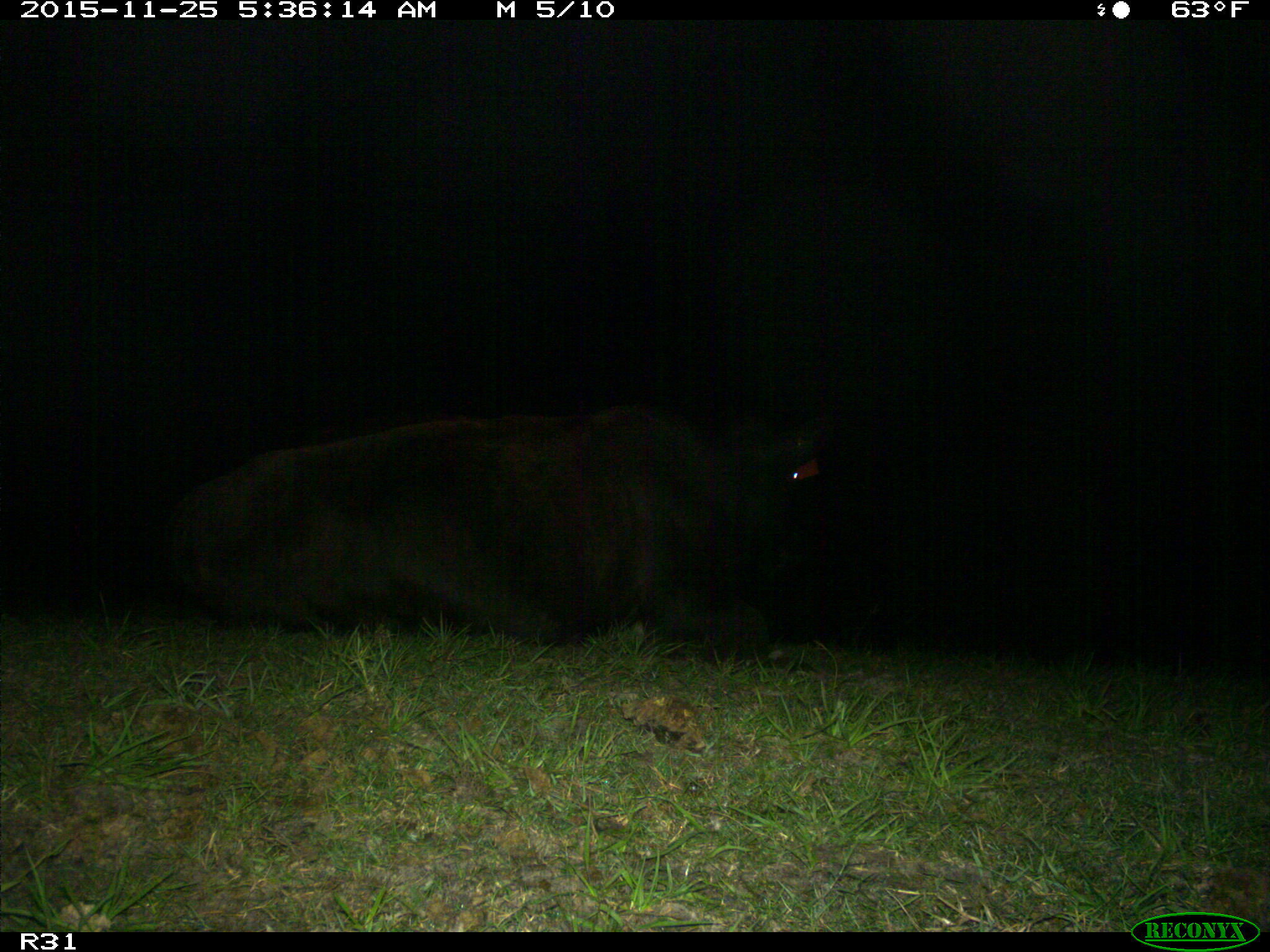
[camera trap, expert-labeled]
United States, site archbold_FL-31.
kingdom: Animalia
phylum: Chordata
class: Mammalia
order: Artiodactyla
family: Bovidae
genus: Bos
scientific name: Bos taurus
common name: domestic cow